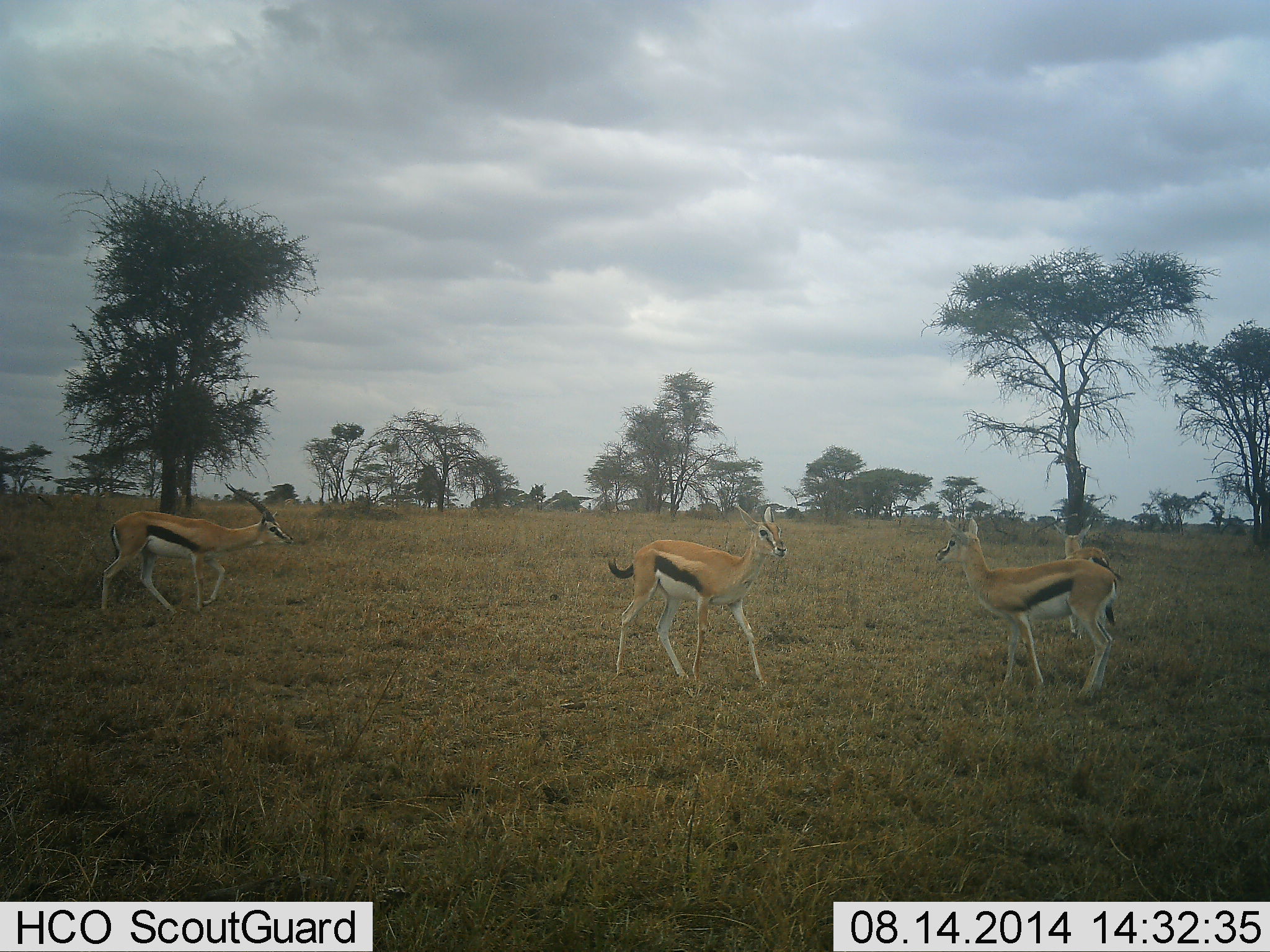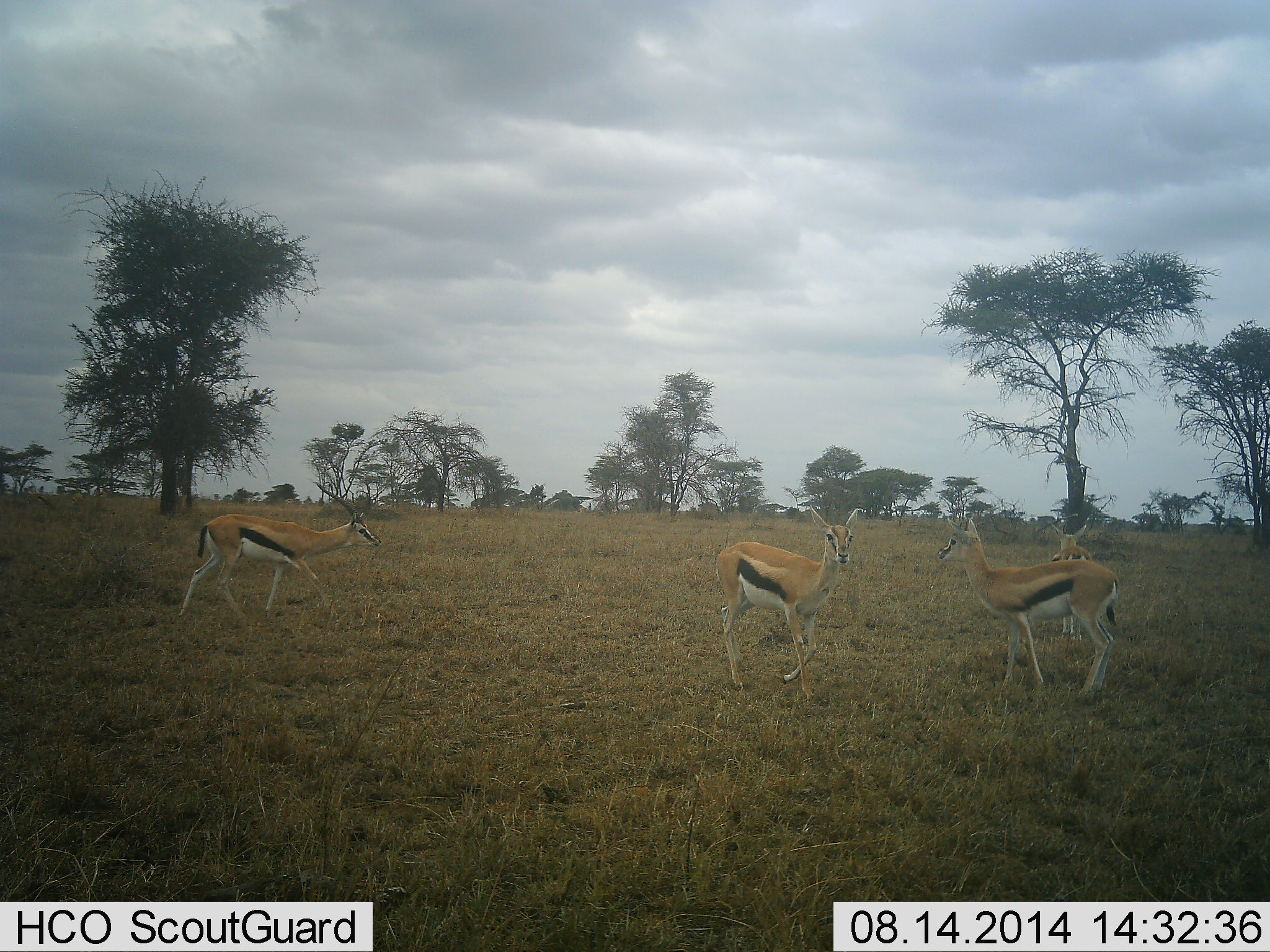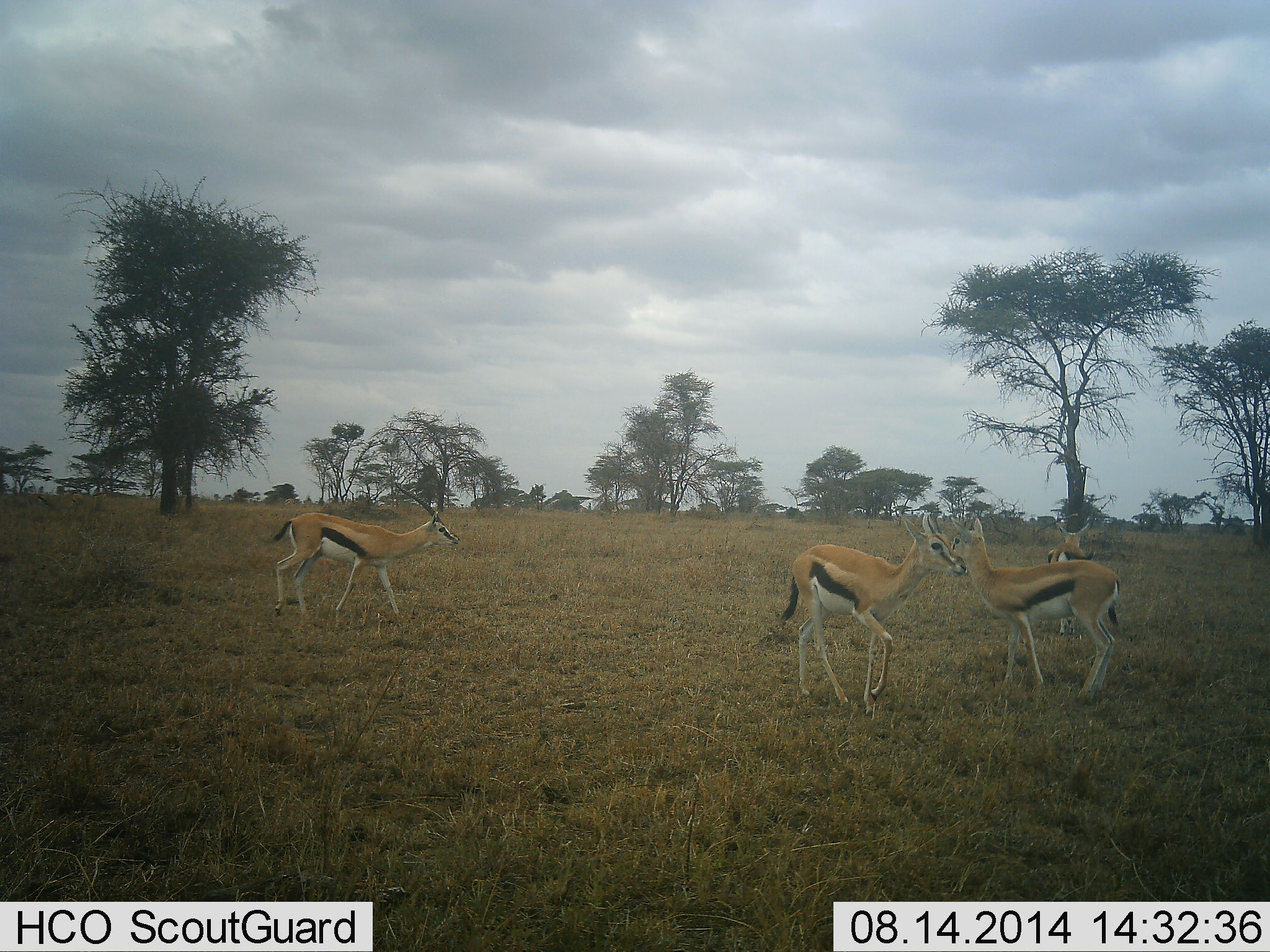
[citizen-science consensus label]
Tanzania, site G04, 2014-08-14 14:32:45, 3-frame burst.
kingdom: Animalia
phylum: Chordata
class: Mammalia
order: Artiodactyla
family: Bovidae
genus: Eudorcas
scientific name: Eudorcas thomsonii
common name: thomson's gazelle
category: gazellethomsons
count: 4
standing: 50%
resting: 10%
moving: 90%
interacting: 0%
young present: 10%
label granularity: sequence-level